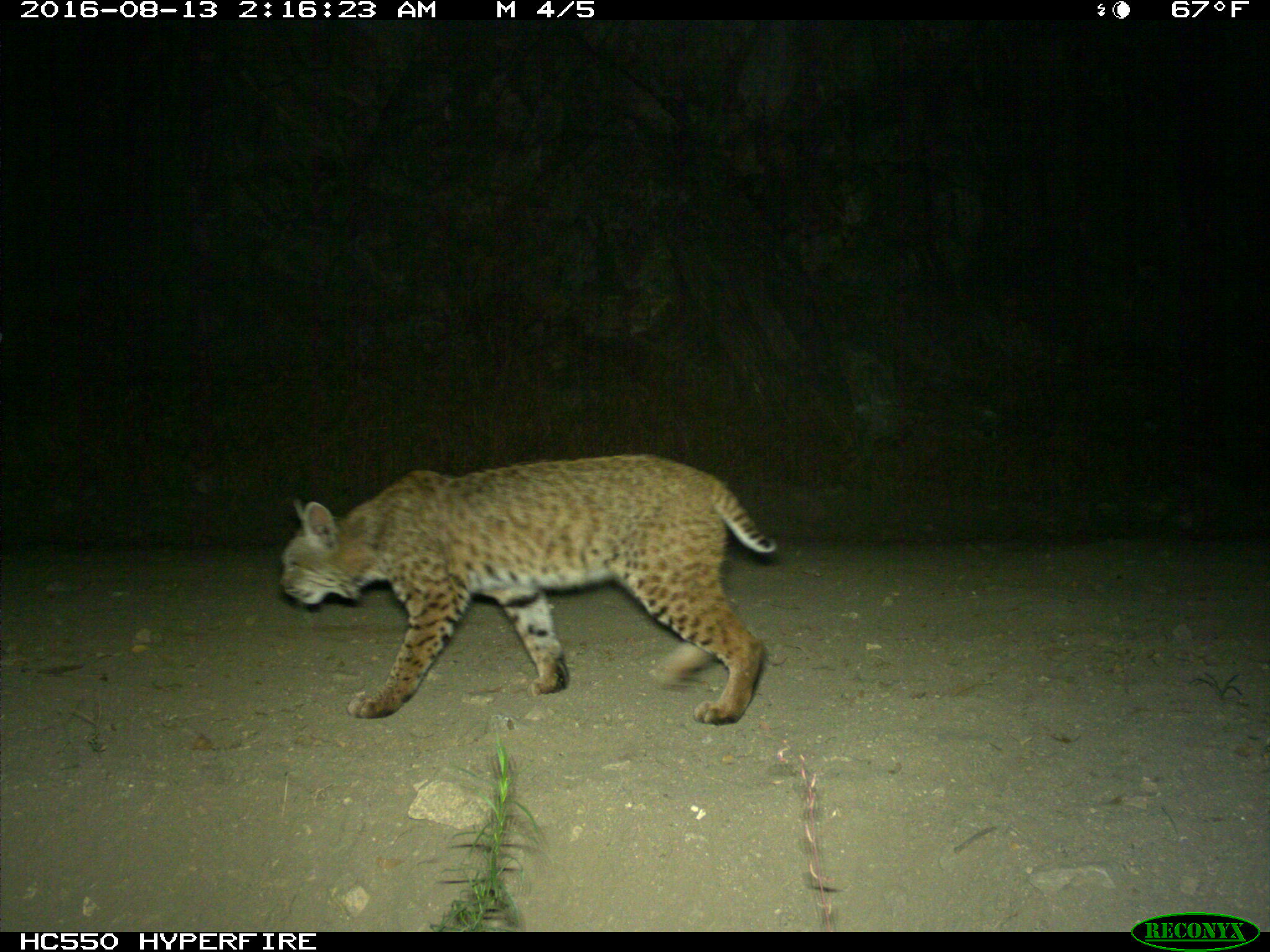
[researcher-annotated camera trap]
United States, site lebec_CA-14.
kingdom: Animalia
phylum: Chordata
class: Mammalia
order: Carnivora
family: Felidae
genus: Lynx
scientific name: Lynx rufus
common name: bobcat